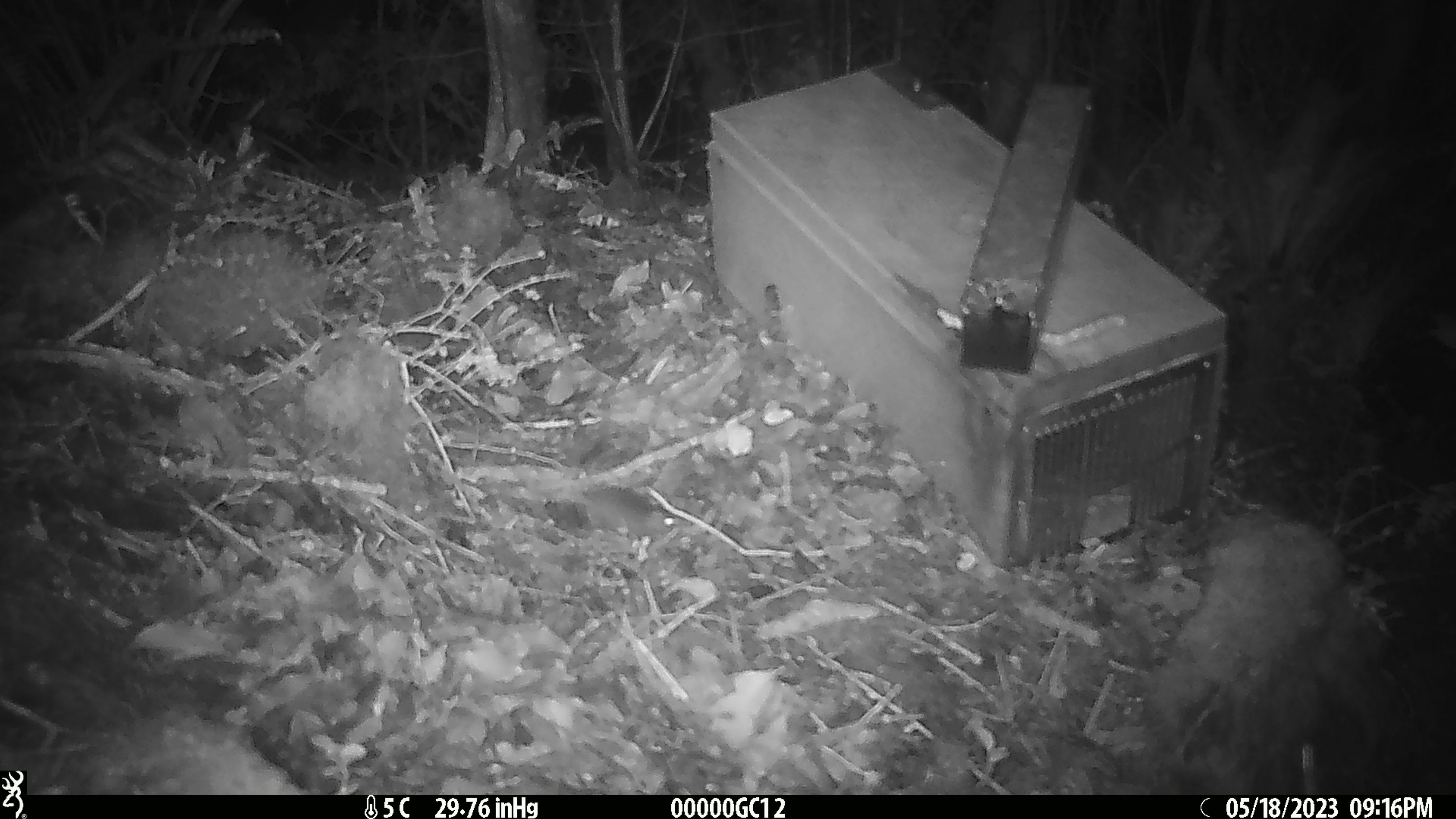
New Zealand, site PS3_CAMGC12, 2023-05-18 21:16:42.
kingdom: Animalia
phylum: Chordata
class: Mammalia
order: Rodentia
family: Muridae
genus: Mus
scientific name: Mus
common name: mouse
Mouse (Mus).